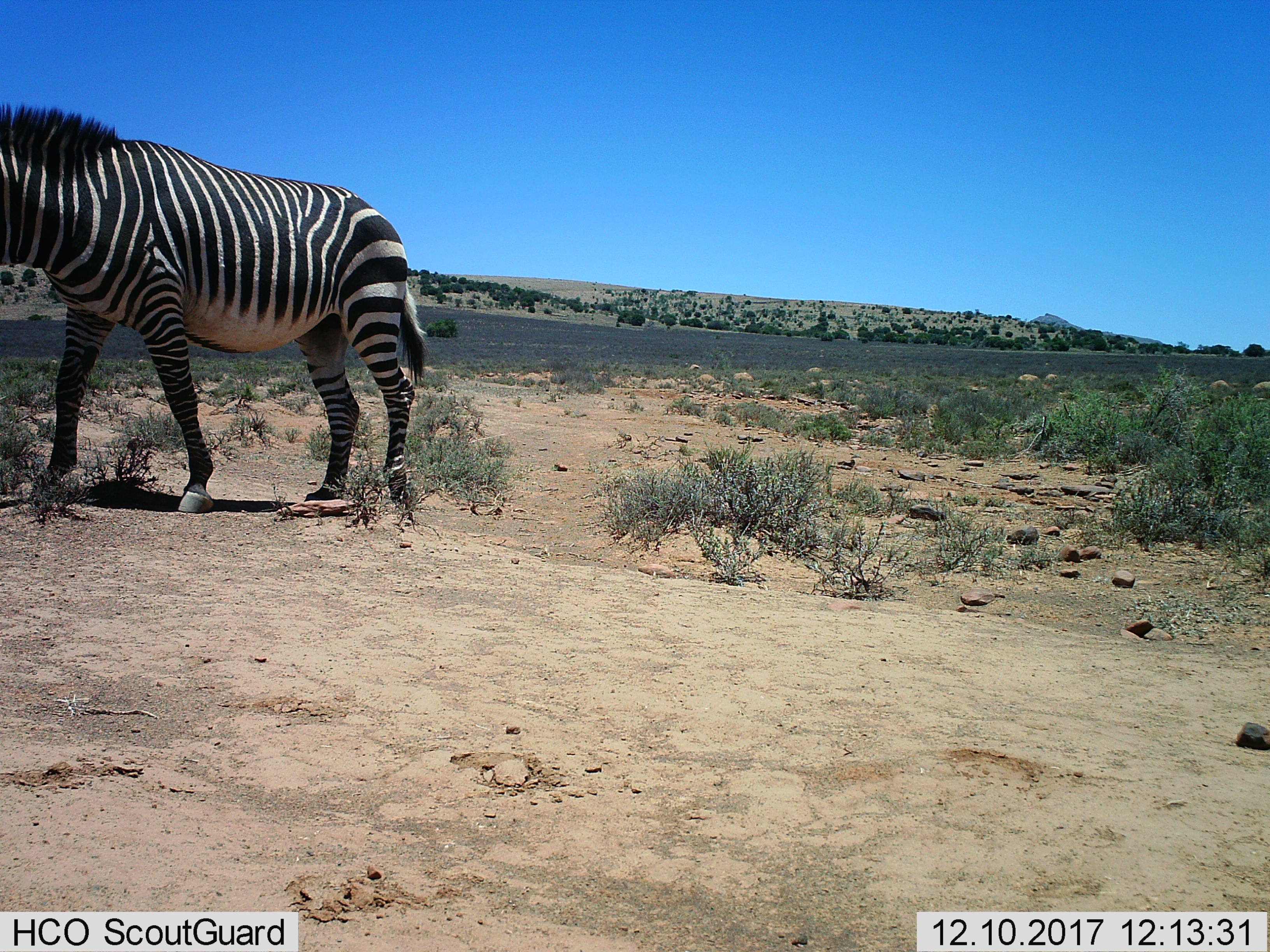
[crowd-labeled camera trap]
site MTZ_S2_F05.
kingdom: Animalia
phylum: Chordata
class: Mammalia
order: Perissodactyla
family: Equidae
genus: Equus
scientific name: Equus zebra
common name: mountain zebra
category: zebramountain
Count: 1.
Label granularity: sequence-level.